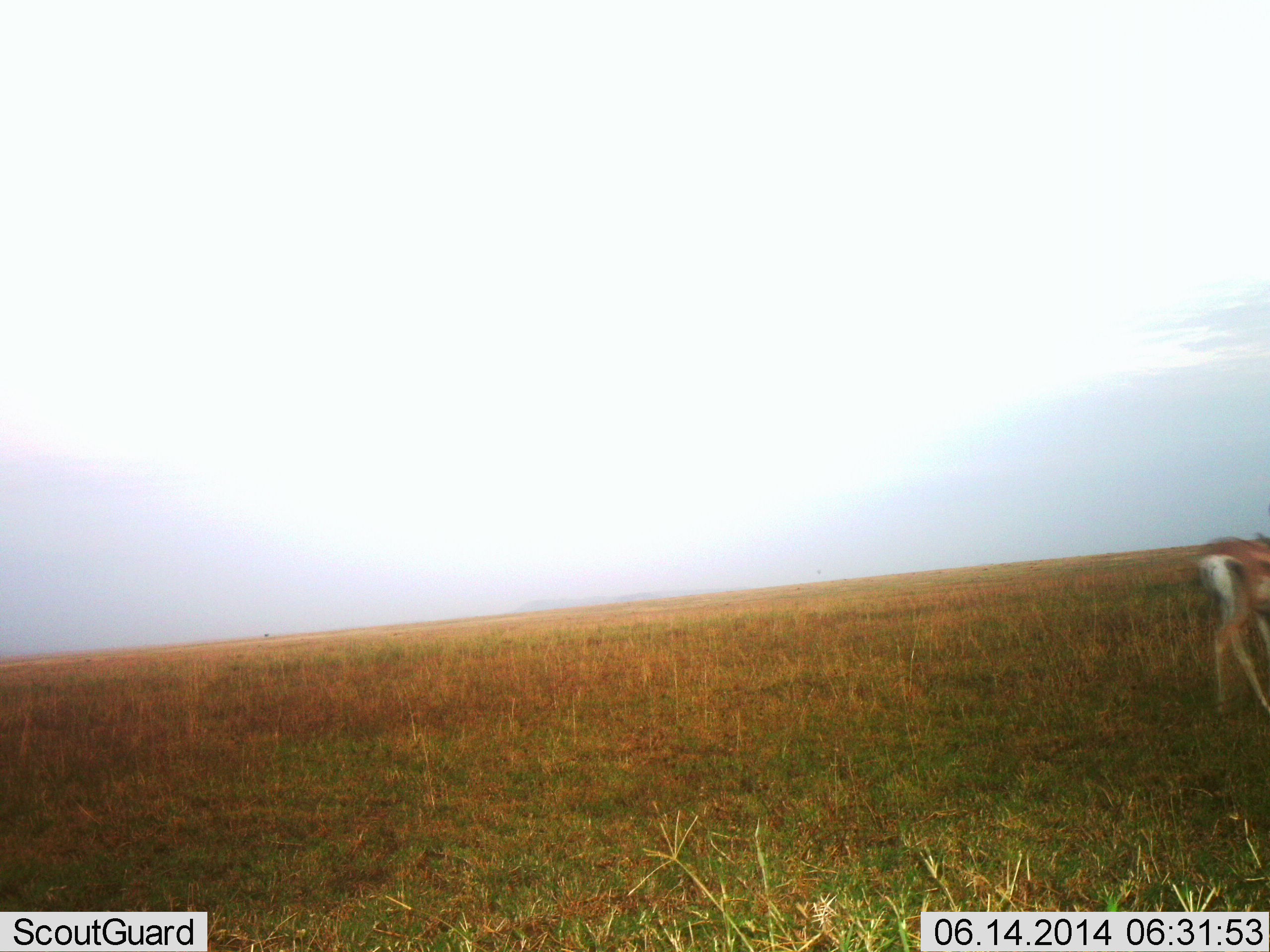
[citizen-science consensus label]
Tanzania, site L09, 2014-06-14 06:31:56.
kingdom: Animalia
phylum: Chordata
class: Mammalia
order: Artiodactyla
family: Bovidae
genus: Eudorcas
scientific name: Eudorcas thomsonii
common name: thomson's gazelle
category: gazellethomsons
Gazellethomsons (thomson's gazelle) (Eudorcas thomsonii), count 1. Behavior (volunteer vote fractions): standing 50%, resting 0%, moving 62%, interacting 0%. Young present (vote fraction): 0%. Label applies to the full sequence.